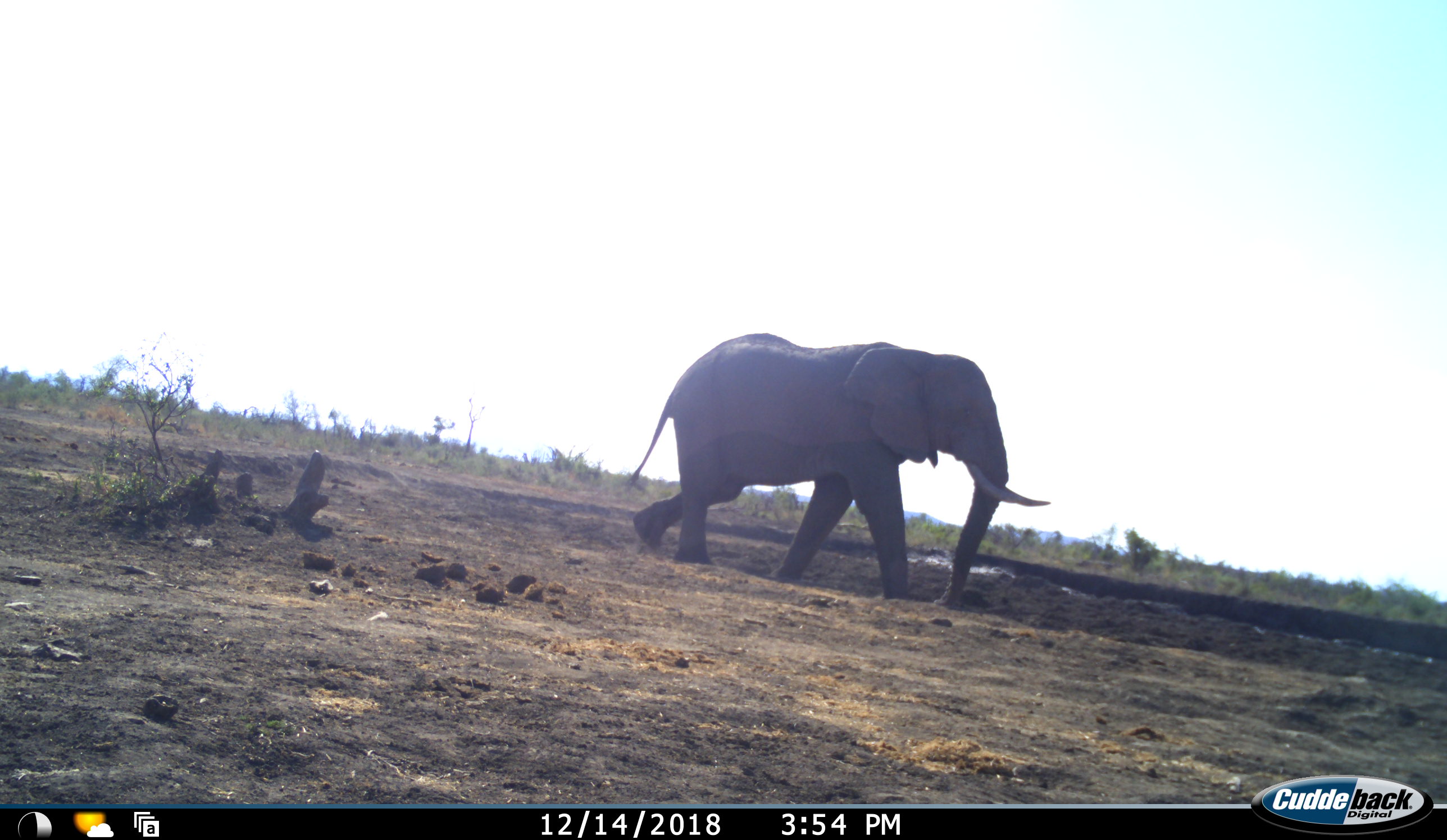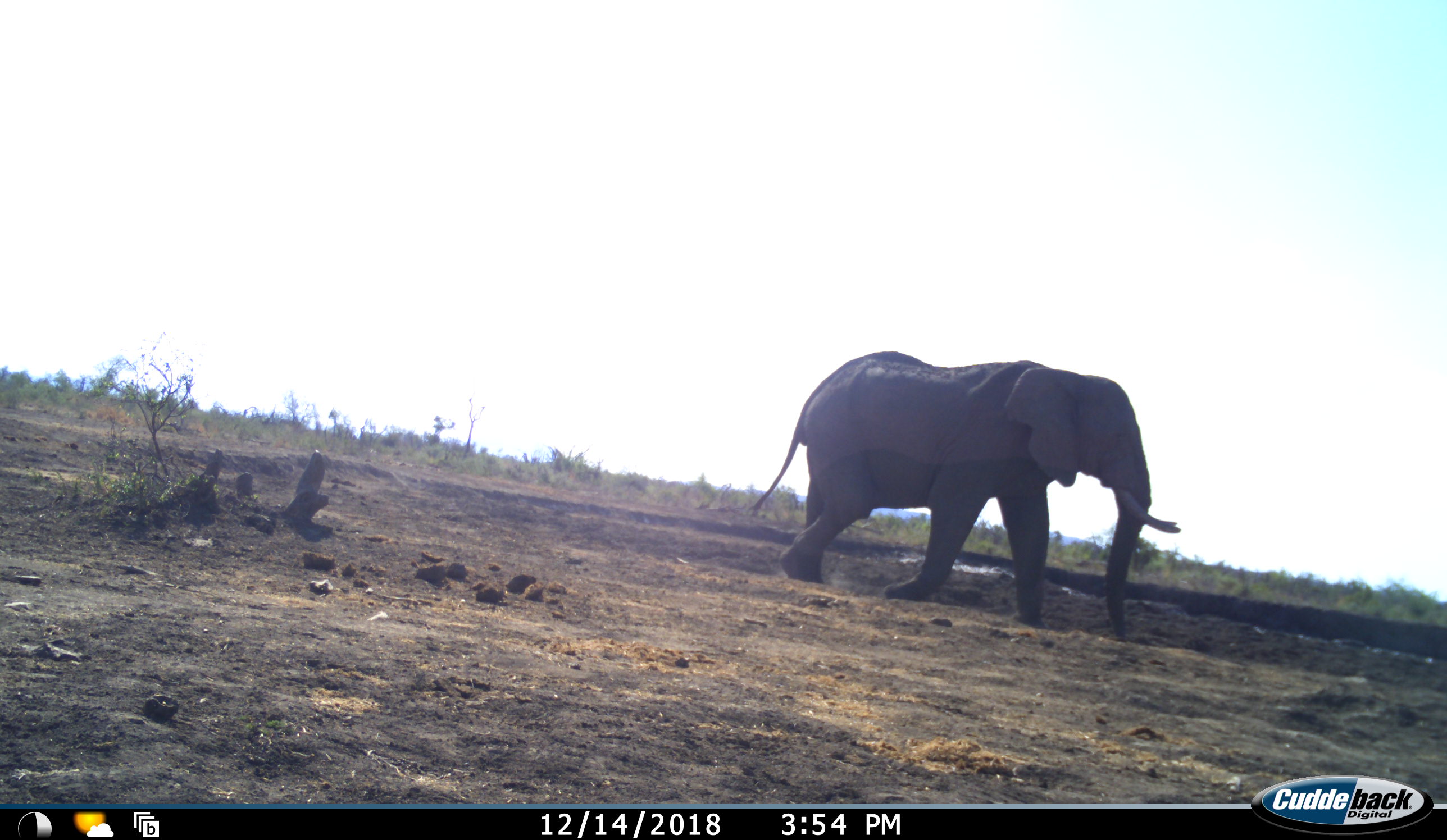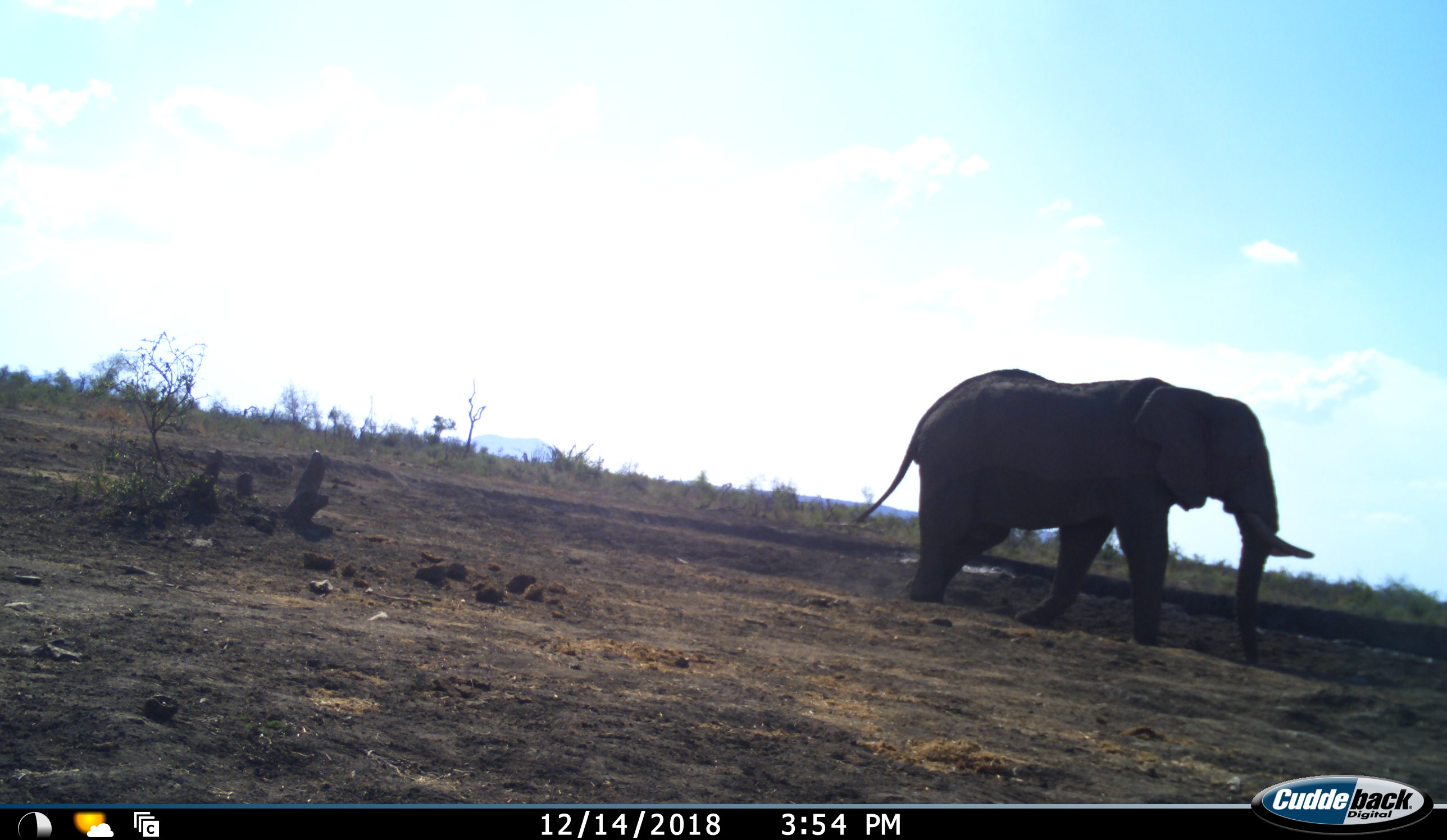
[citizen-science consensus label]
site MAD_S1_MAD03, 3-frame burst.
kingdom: Animalia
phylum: Chordata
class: Mammalia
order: Proboscidea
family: Elephantidae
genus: Loxodonta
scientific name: Loxodonta africana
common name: african bush elephant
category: elephant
Elephant (african bush elephant) (Loxodonta africana), count 1. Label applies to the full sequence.